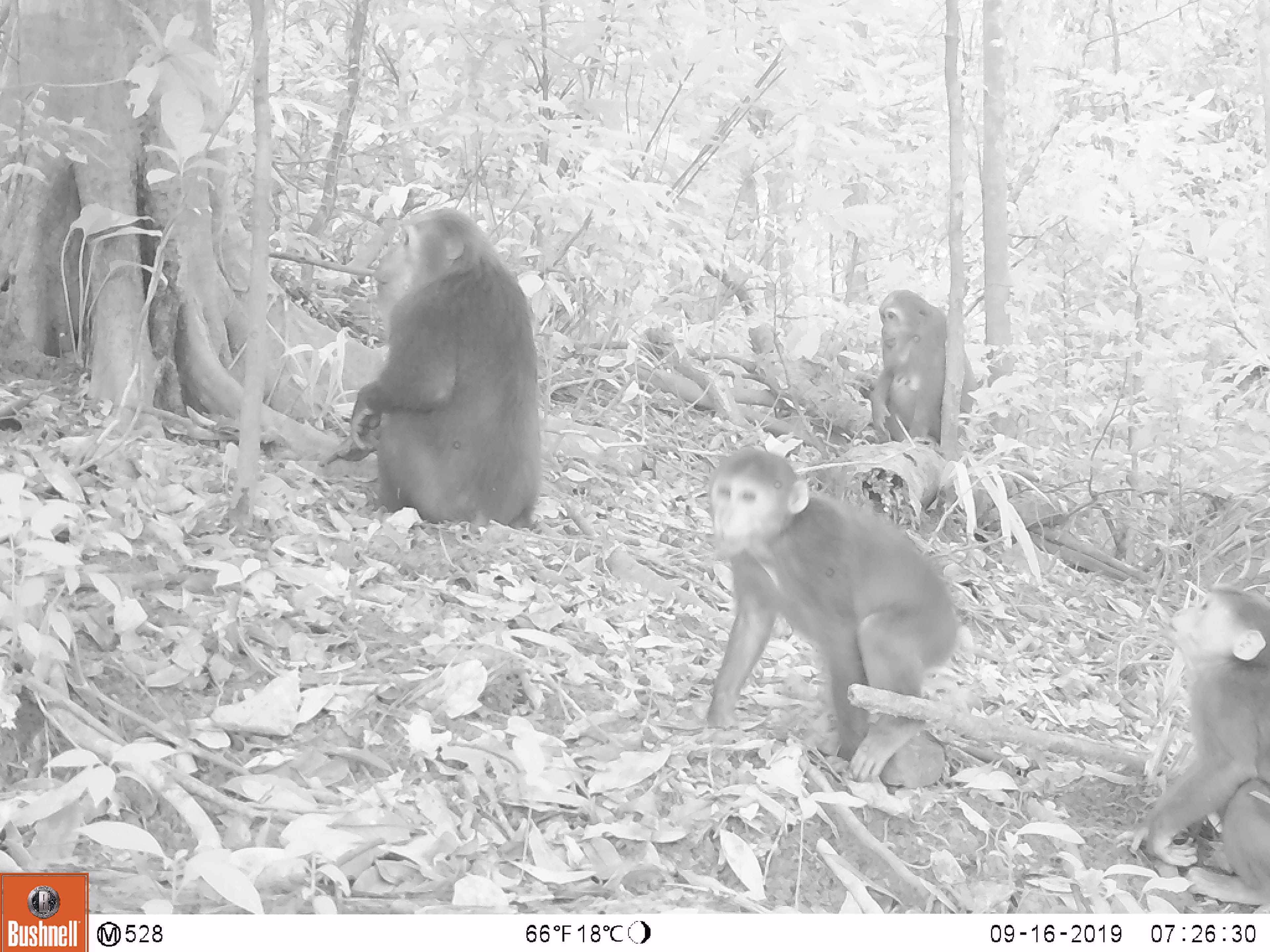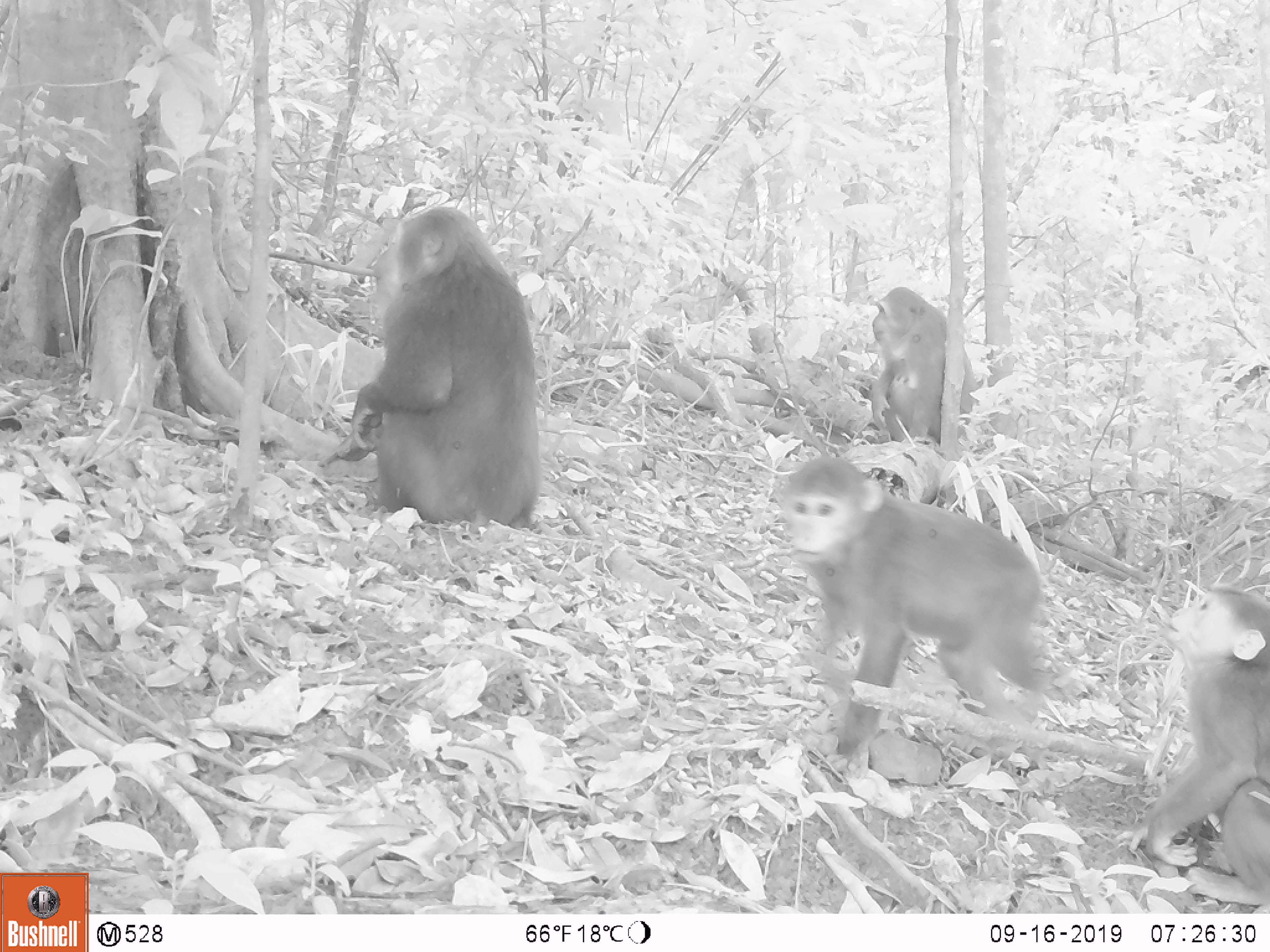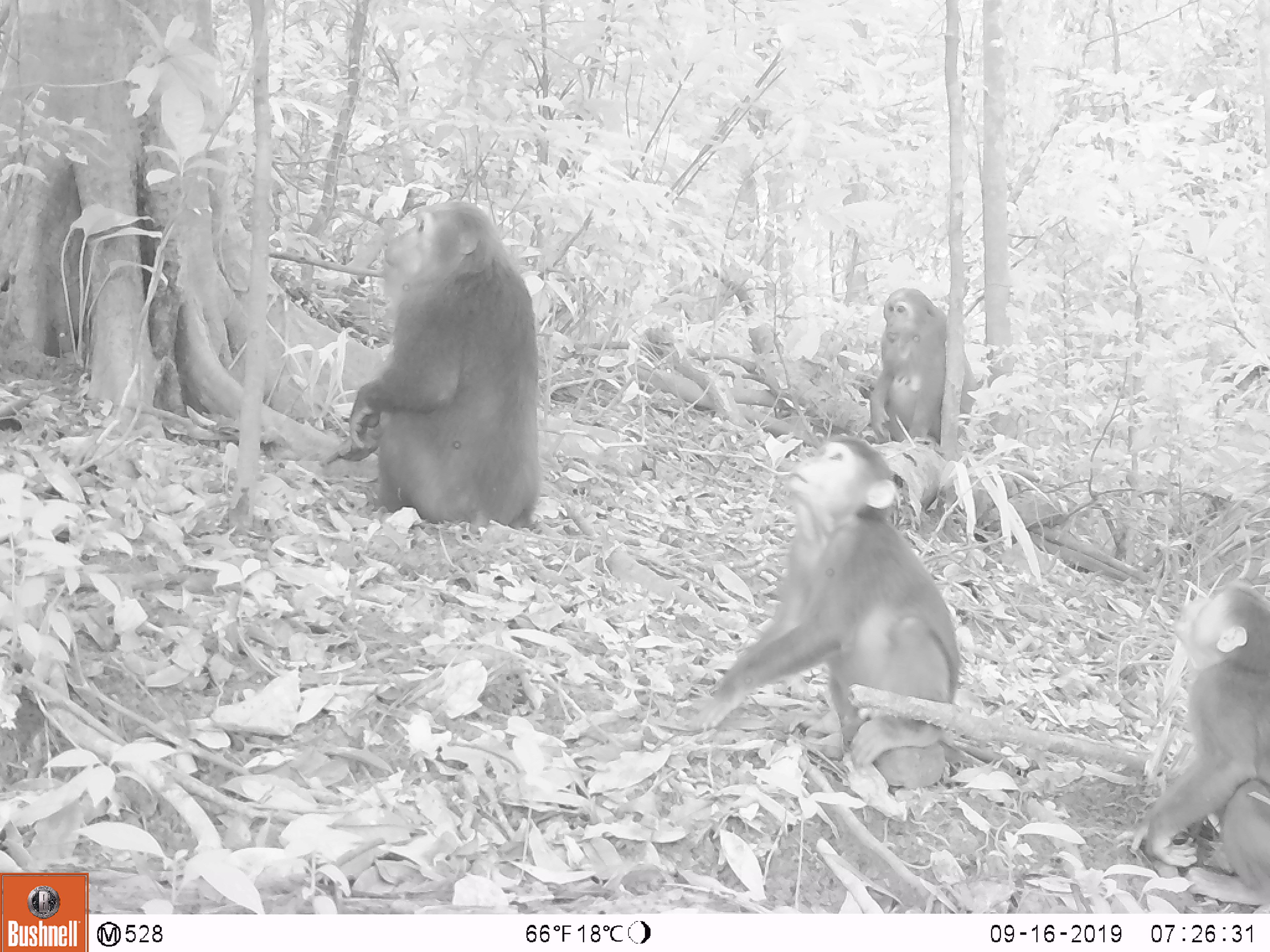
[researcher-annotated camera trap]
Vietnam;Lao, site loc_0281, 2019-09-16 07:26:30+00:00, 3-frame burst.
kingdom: Animalia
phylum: Chordata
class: Mammalia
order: Primates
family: Cercopithecidae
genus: Macaca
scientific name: Macaca arctoides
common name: stump-tailed macaque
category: stump tailed macaque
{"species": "stump tailed macaque (stump-tailed macaque) (Macaca arctoides)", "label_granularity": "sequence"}